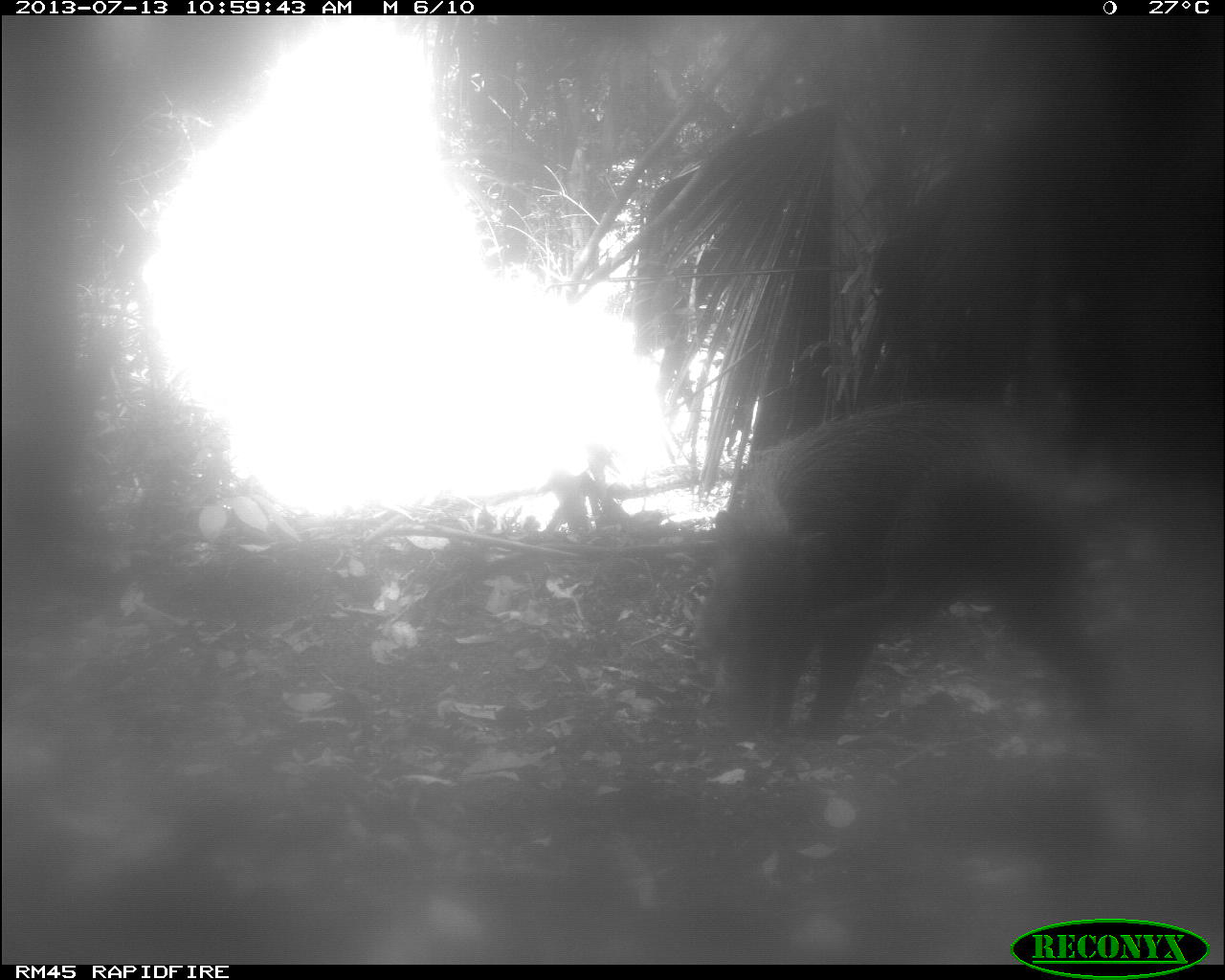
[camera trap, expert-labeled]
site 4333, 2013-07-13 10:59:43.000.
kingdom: Animalia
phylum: Chordata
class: Mammalia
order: Artiodactyla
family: Tayassuidae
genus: Tayassu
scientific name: Tayassu pecari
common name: white-lipped peccary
Tayassu pecari (white-lipped peccary), count 1.